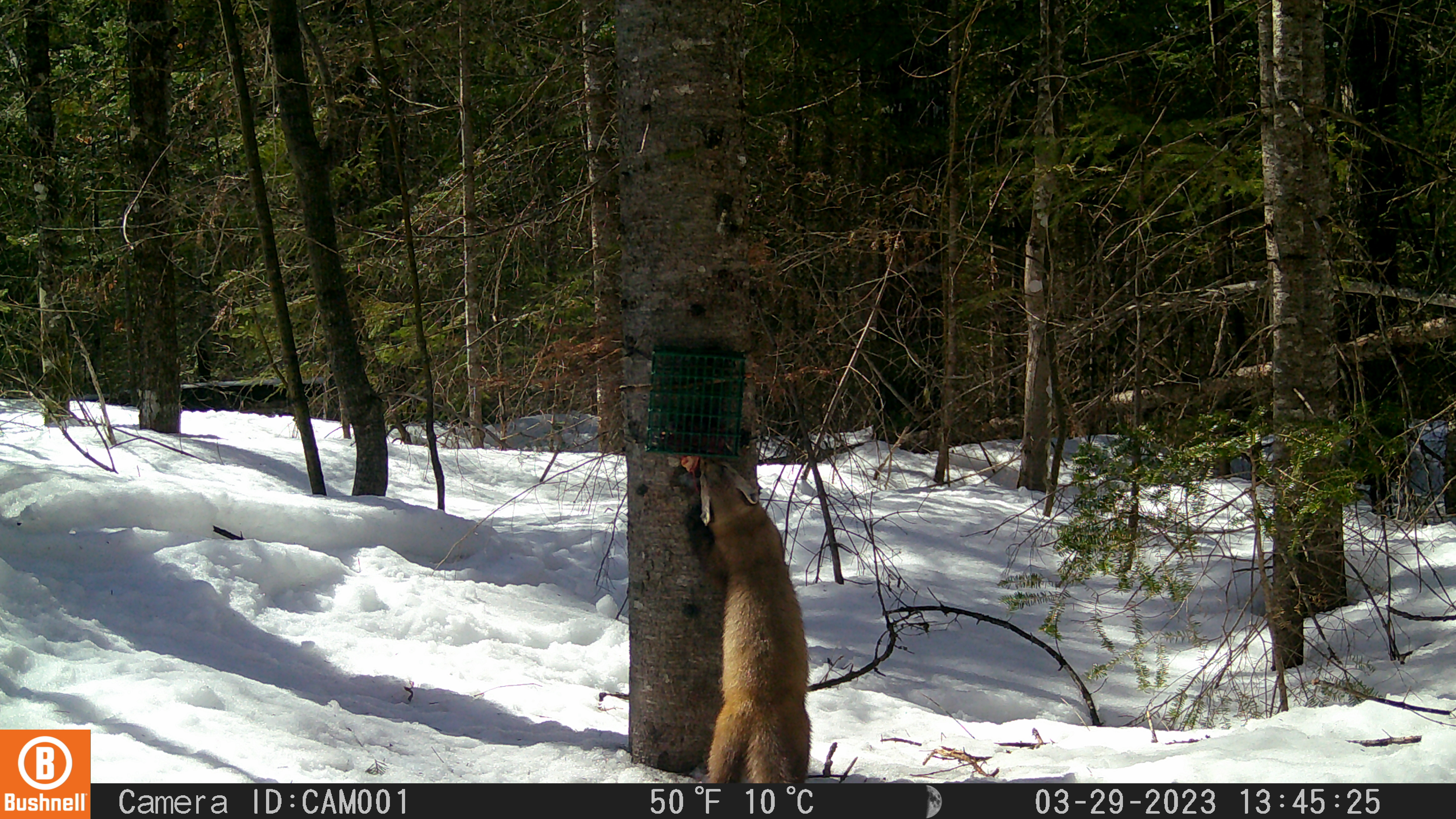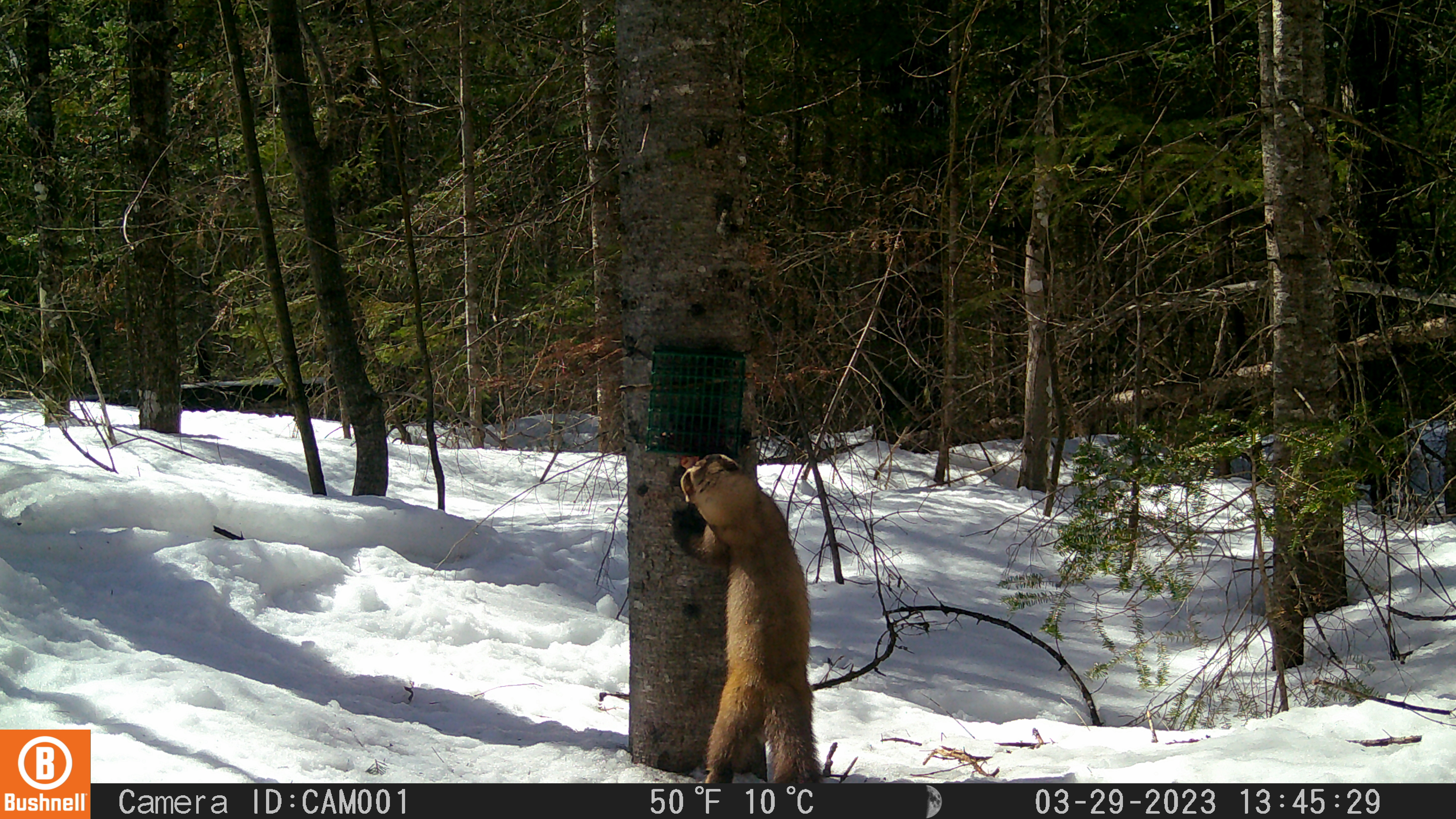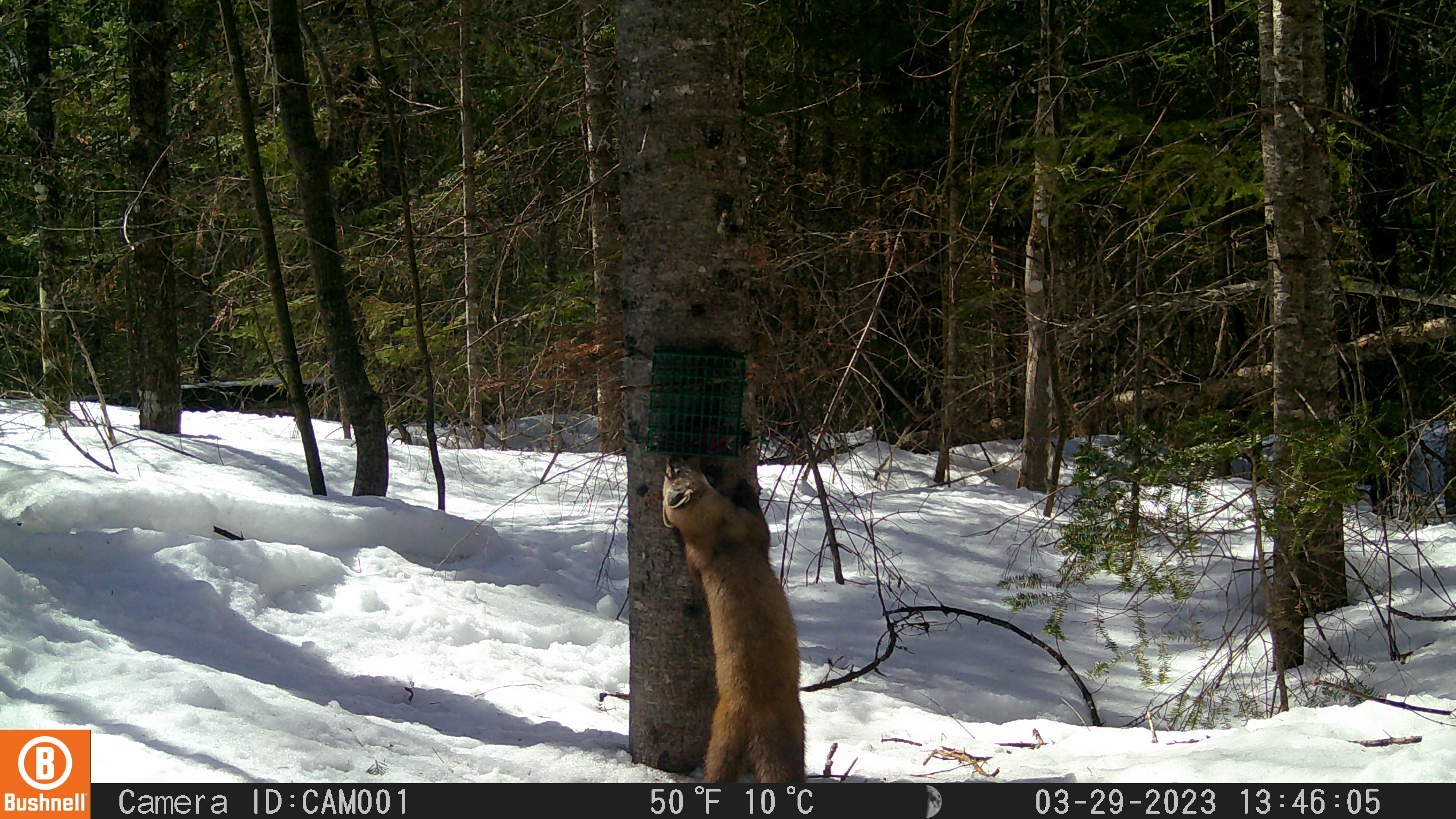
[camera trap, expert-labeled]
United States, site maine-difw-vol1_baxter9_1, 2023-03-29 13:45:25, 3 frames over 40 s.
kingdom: Animalia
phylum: Chordata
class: Mammalia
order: Carnivora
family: Mustelidae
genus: Martes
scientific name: Martes americana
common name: american marten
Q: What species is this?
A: American marten (Martes americana).